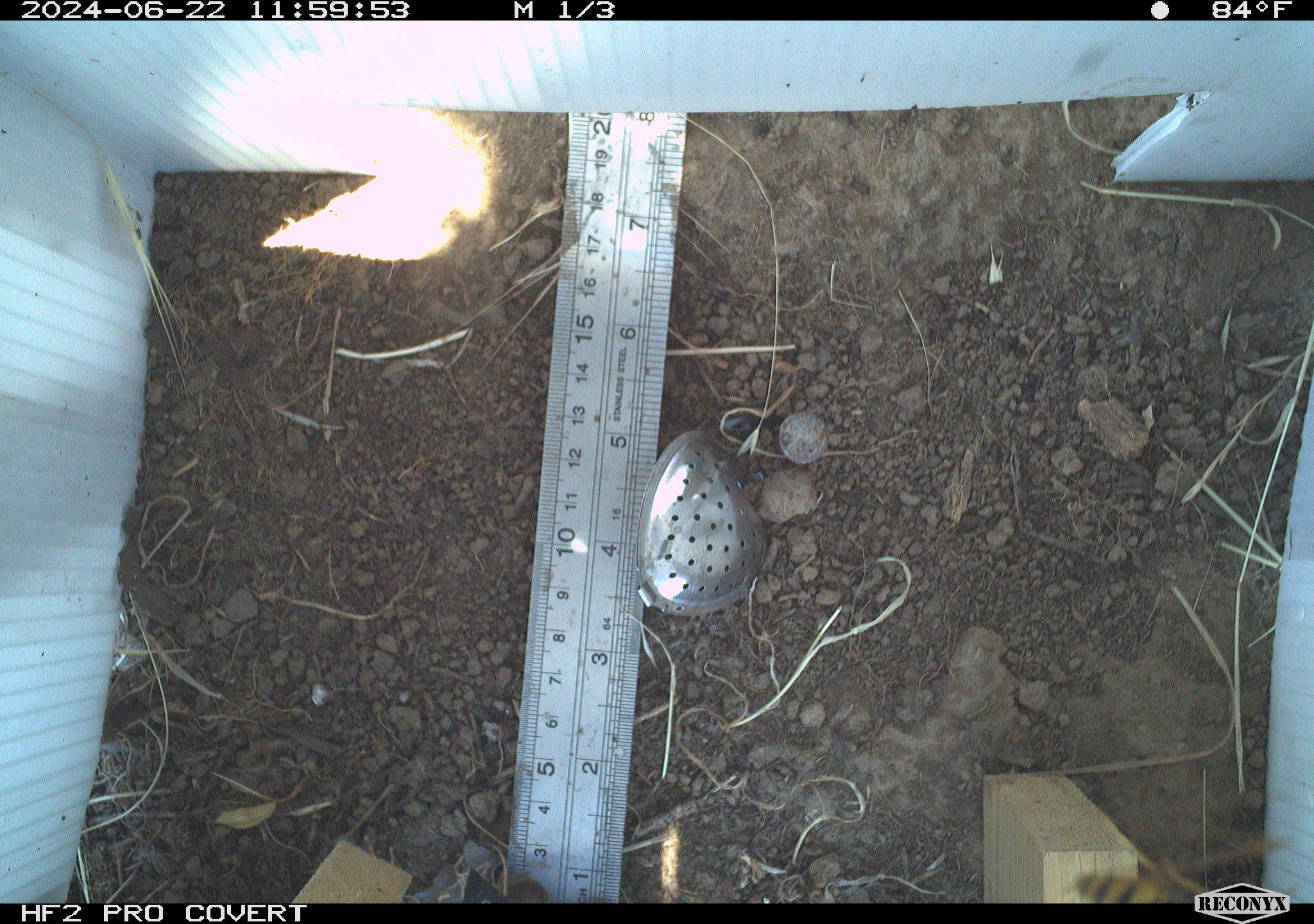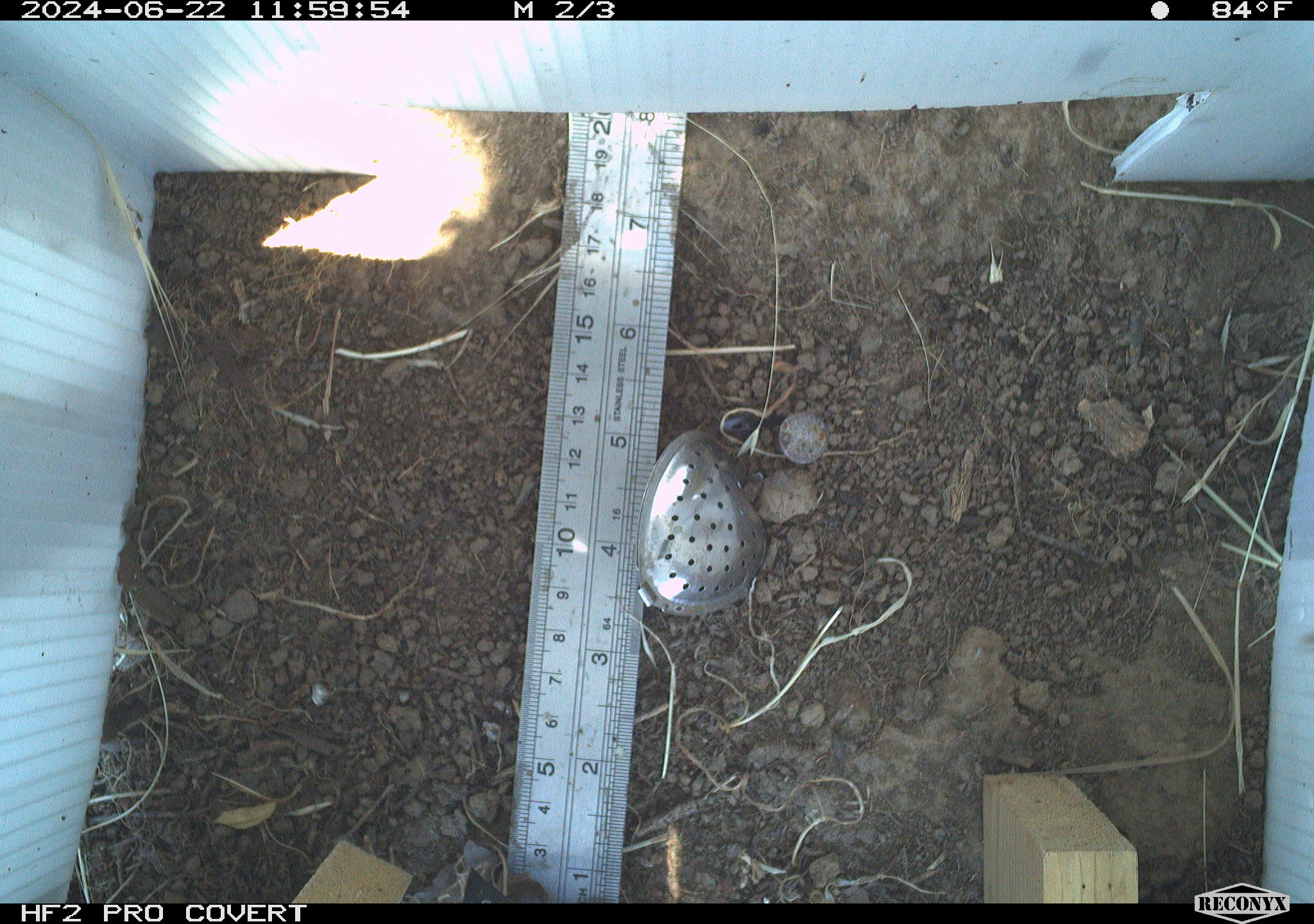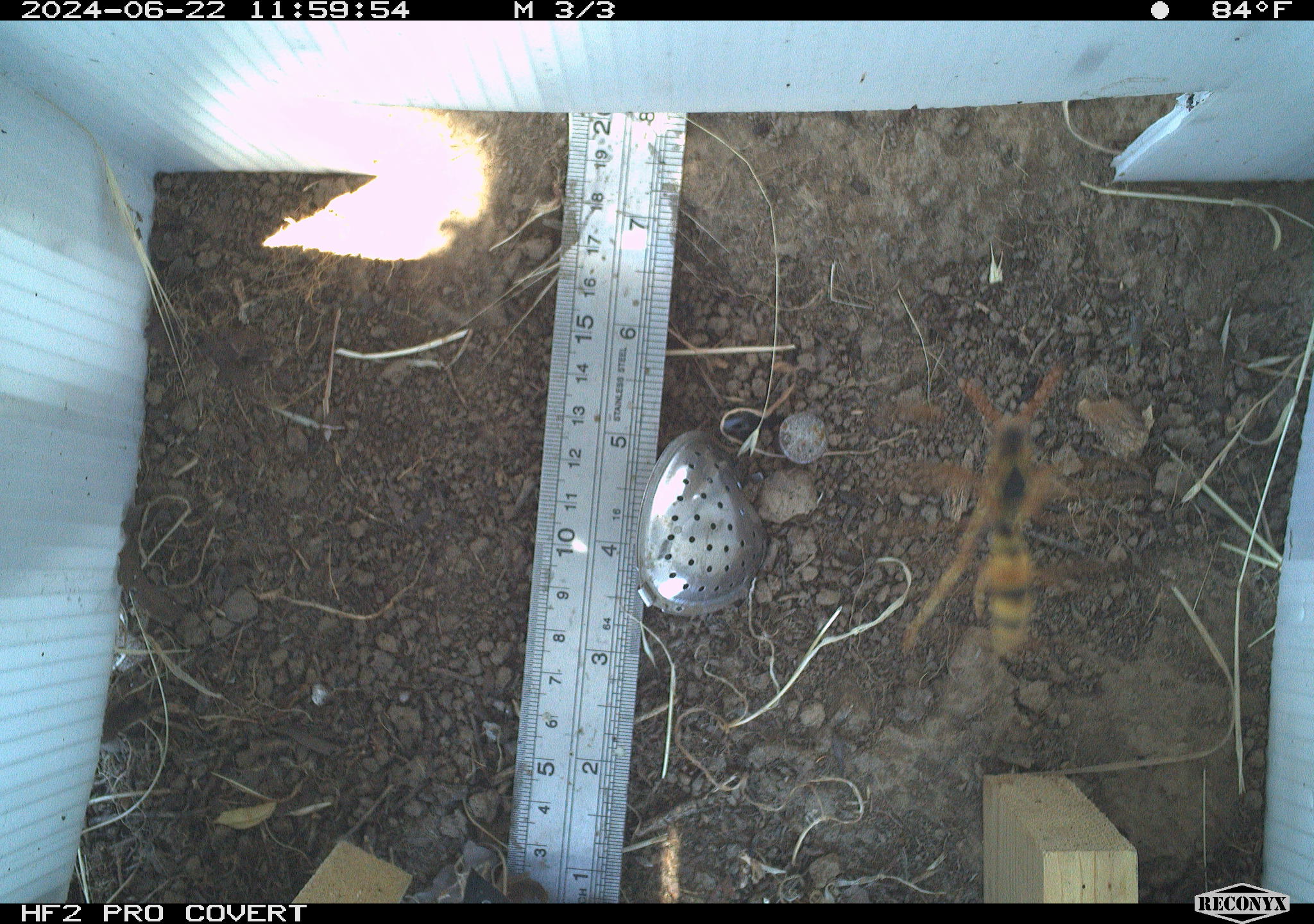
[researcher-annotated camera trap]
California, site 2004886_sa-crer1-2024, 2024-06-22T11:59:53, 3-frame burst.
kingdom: Animalia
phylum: Arthropoda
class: Insecta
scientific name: Insecta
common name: insect